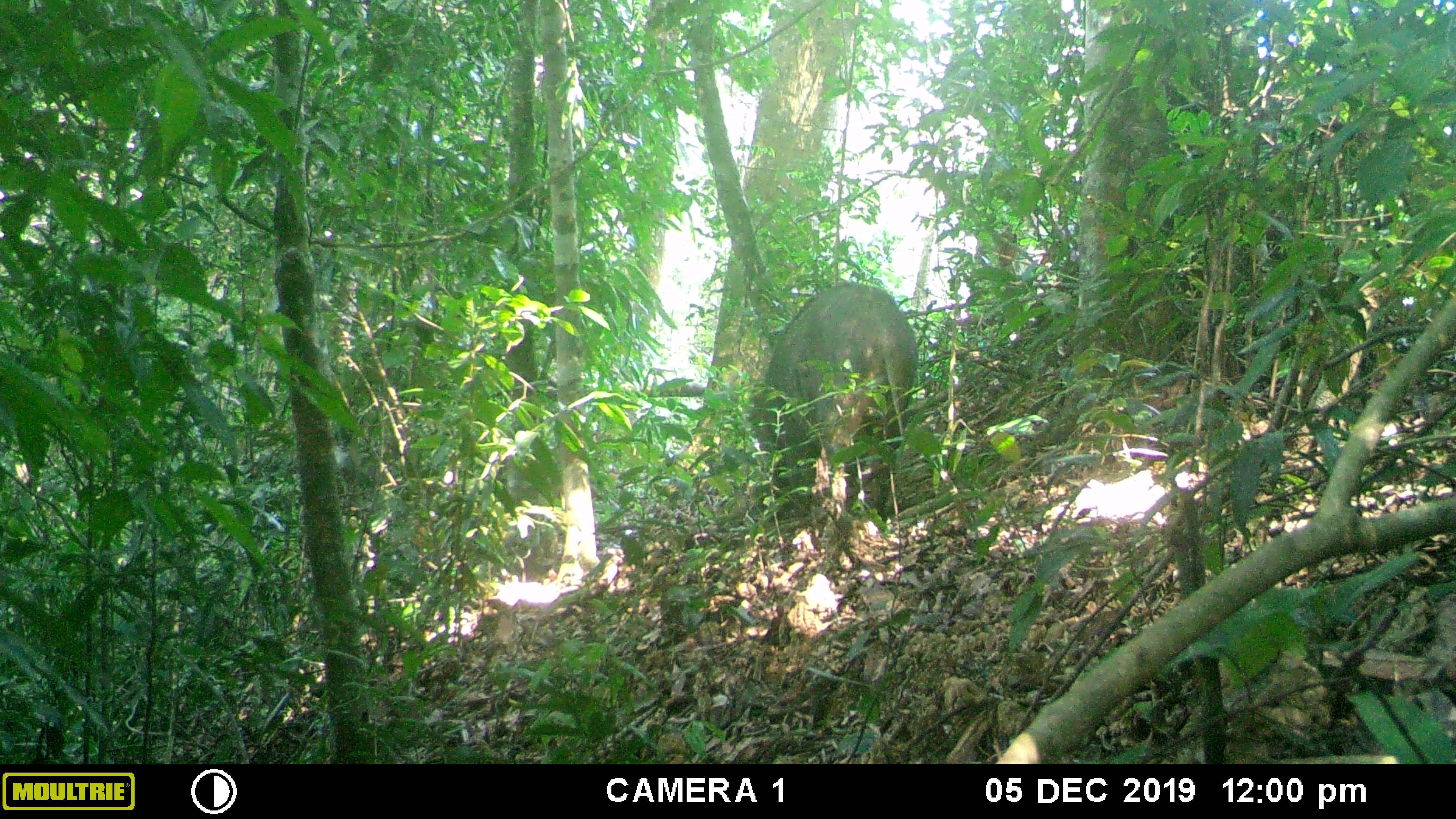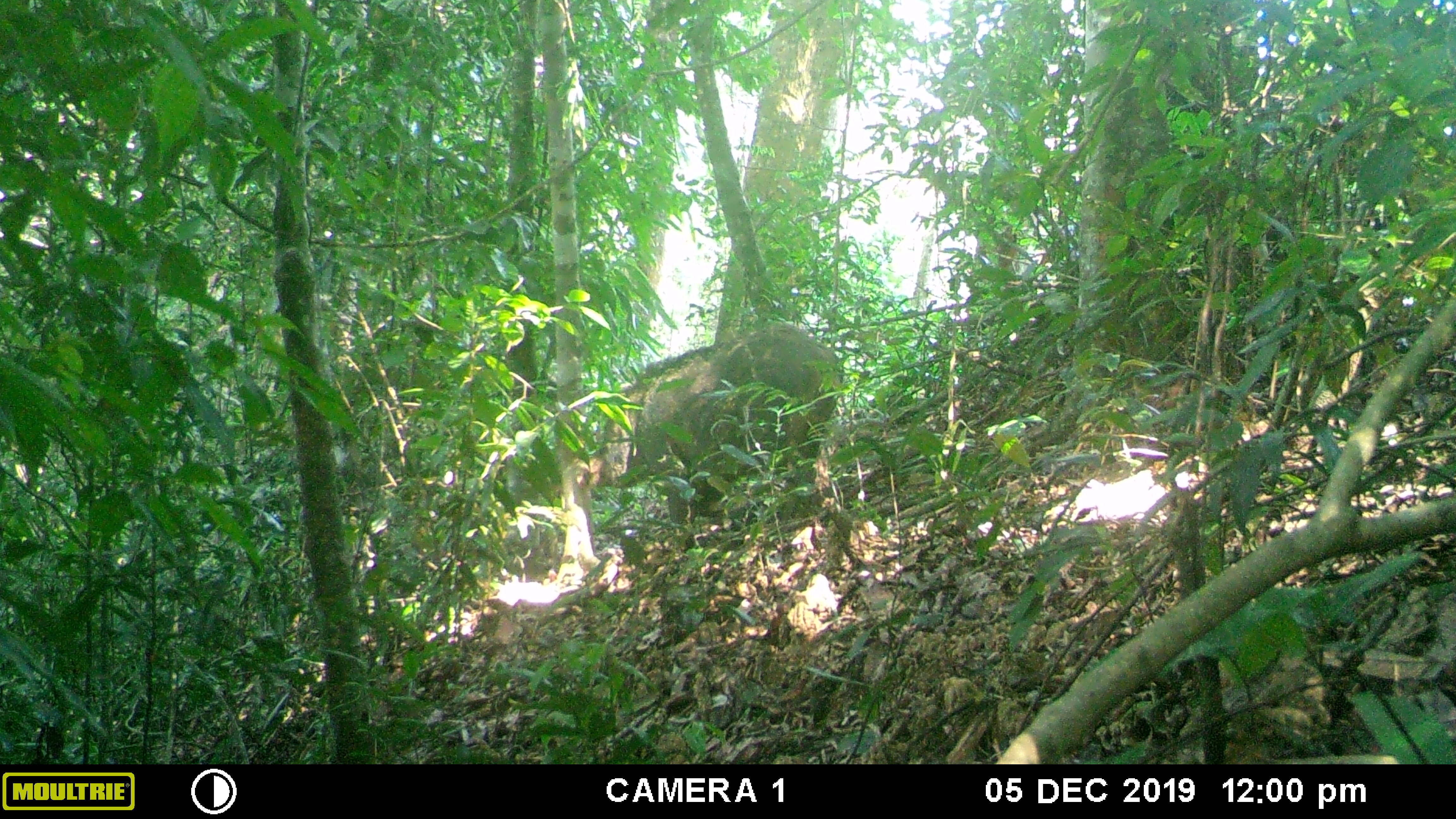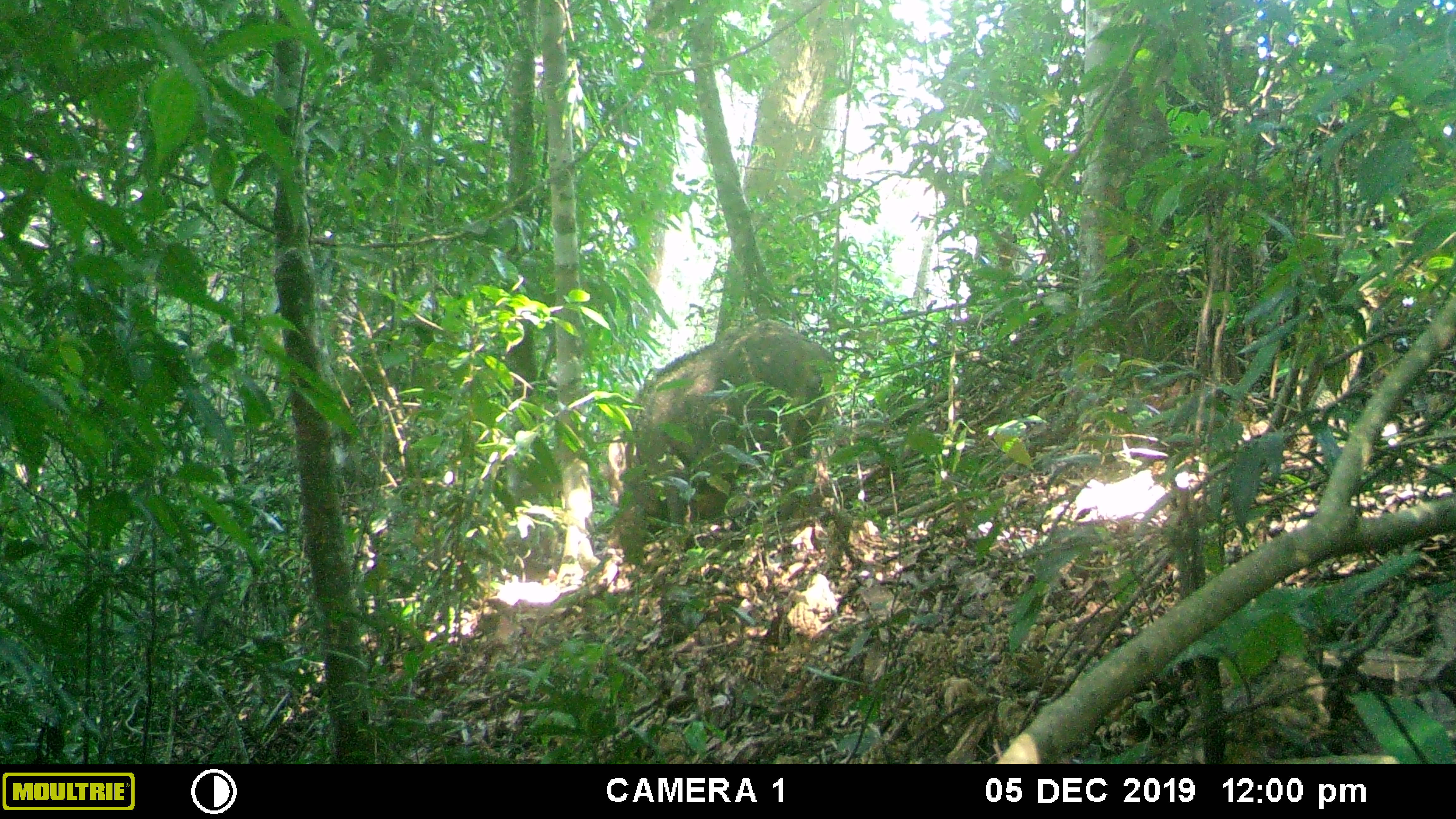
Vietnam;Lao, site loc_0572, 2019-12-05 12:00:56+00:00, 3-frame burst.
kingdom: Animalia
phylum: Chordata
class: Mammalia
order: Artiodactyla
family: Suidae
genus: Sus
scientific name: Sus scrofa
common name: eurasian wild pig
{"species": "eurasian wild pig (Sus scrofa)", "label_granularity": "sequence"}